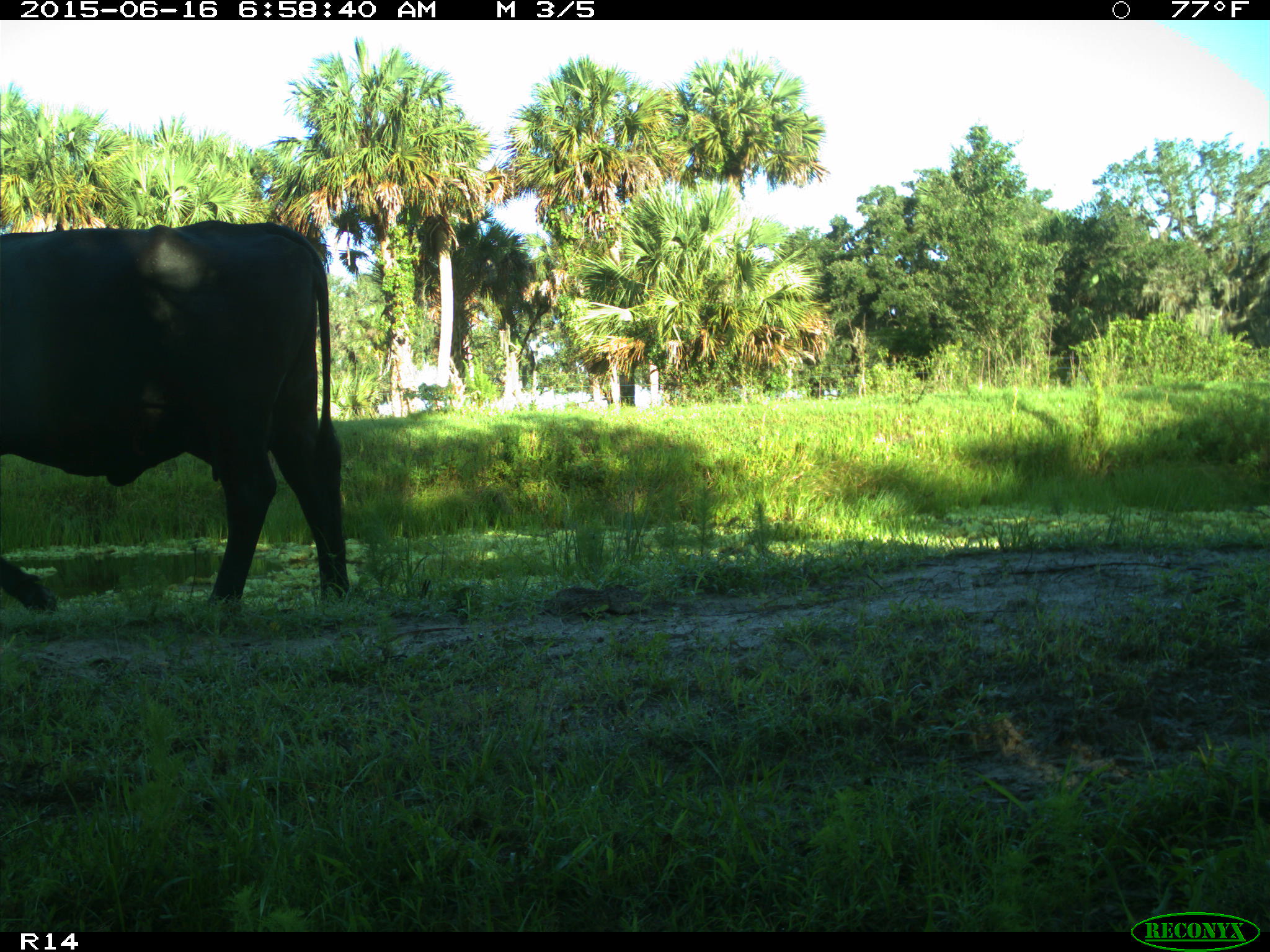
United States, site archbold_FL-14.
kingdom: Animalia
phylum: Chordata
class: Mammalia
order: Artiodactyla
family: Bovidae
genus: Bos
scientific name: Bos taurus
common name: domestic cow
Bos taurus (domestic cow).